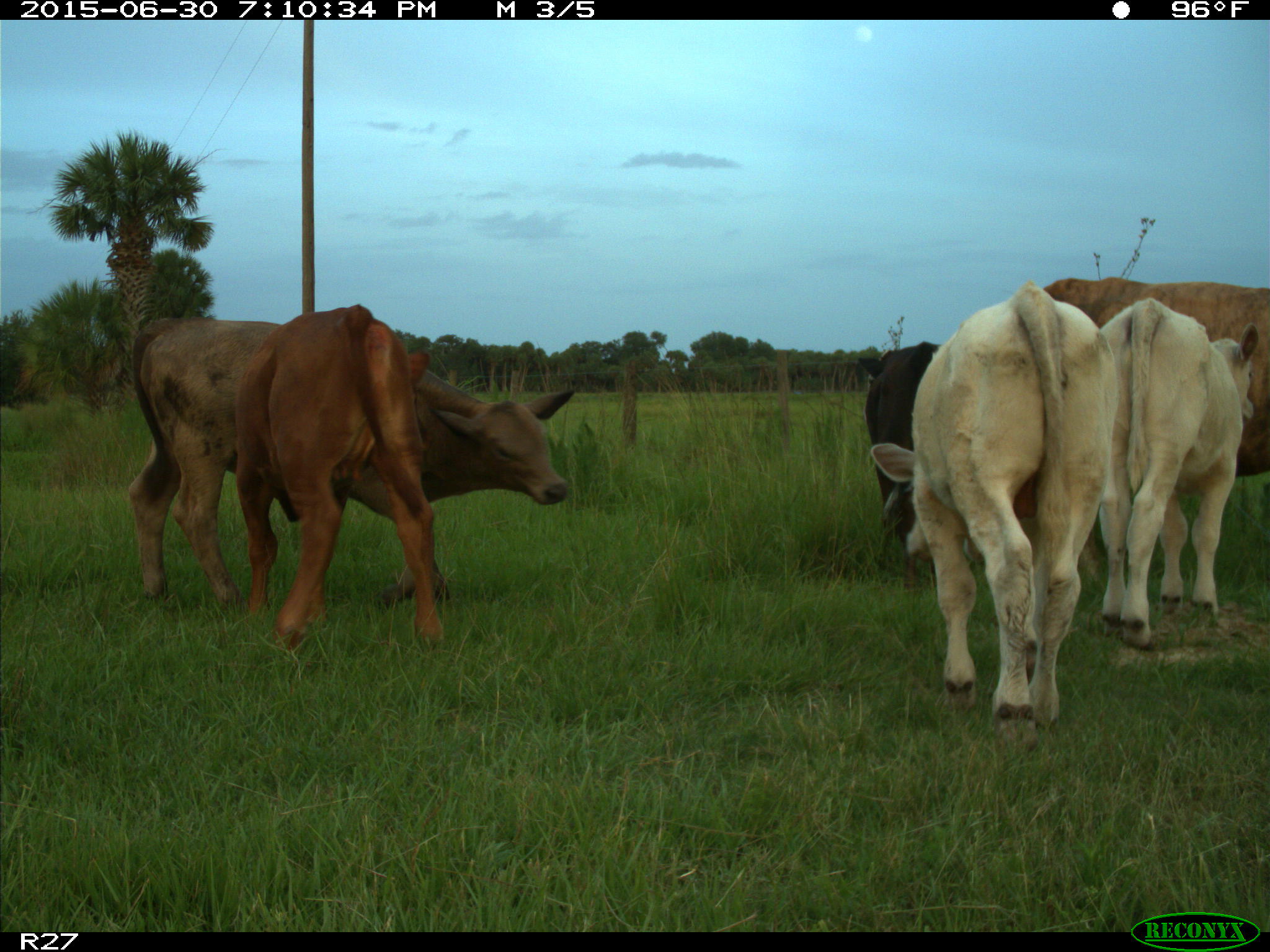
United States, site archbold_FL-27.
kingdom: Animalia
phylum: Chordata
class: Mammalia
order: Artiodactyla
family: Bovidae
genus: Bos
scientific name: Bos taurus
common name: domestic cow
Bos taurus (domestic cow).